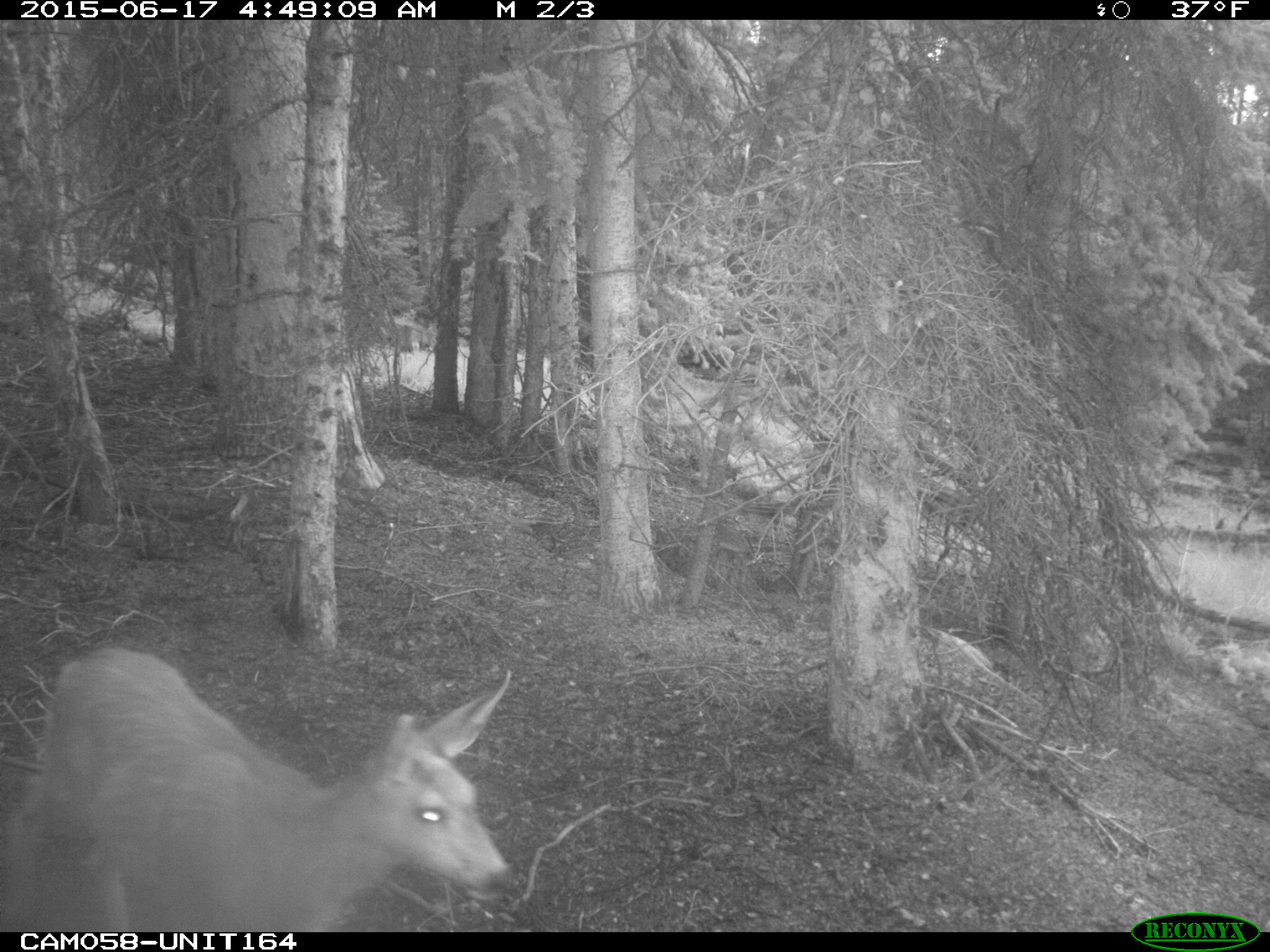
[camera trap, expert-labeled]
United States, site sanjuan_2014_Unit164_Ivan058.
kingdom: Animalia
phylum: Chordata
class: Mammalia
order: Artiodactyla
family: Cervidae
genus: Odocoileus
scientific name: Odocoileus hemionus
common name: mule deer